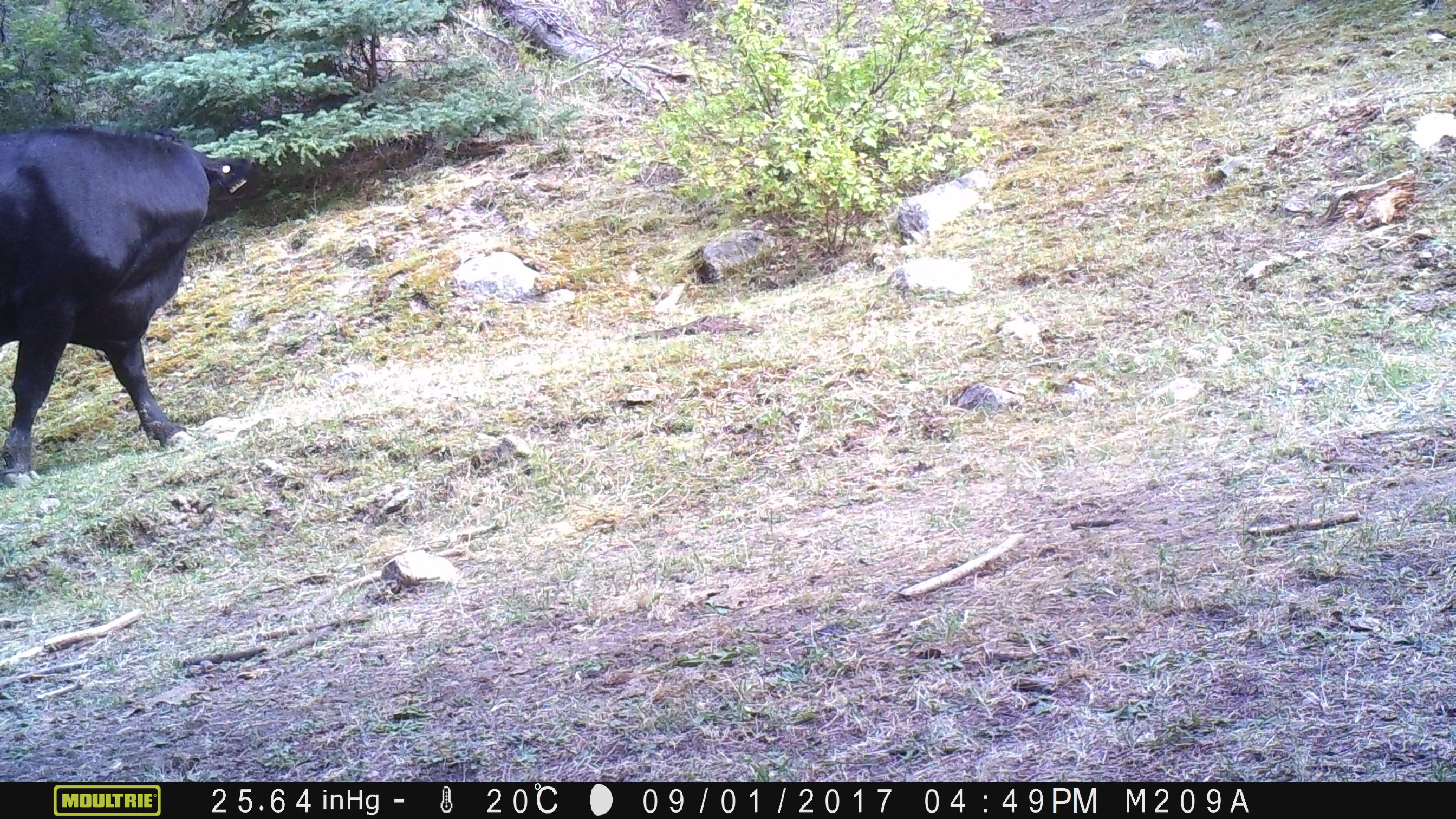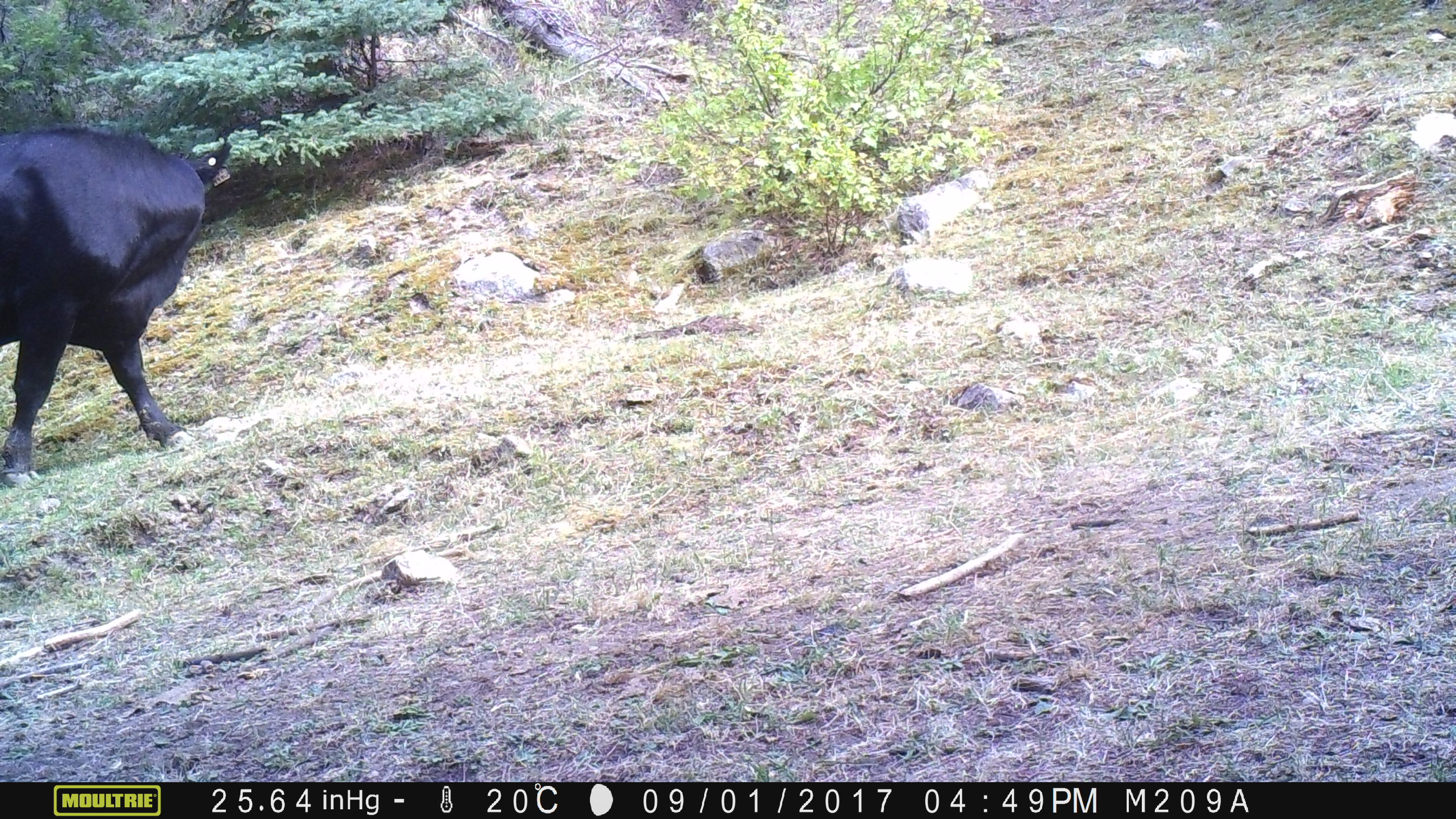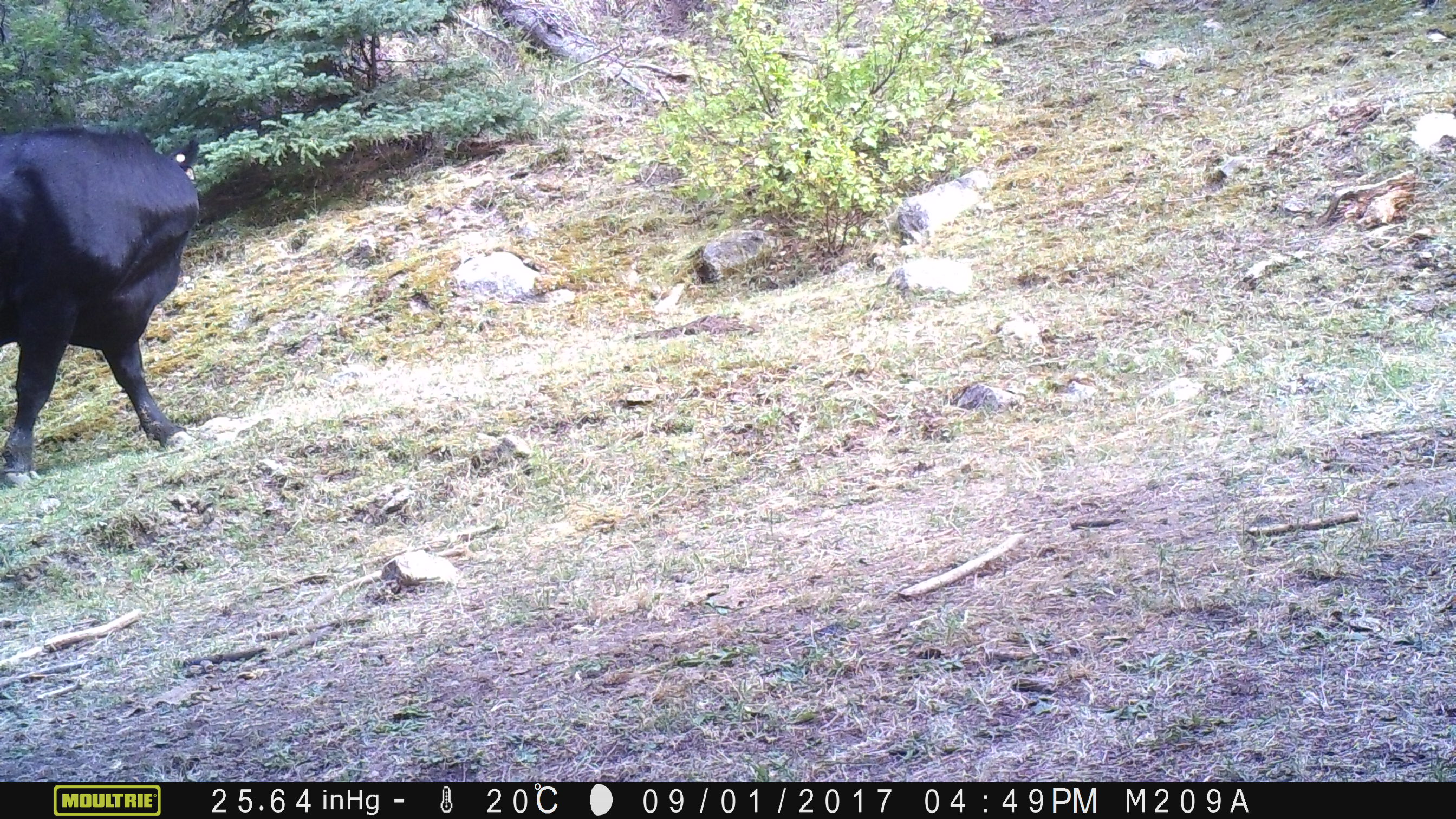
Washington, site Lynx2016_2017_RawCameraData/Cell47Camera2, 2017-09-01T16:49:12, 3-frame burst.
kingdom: Animalia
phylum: Chordata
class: Mammalia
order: Artiodactyla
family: Bovidae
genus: Bos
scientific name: Bos taurus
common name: domestic cattle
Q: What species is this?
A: Domestic cattle (Bos taurus).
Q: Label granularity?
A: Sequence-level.